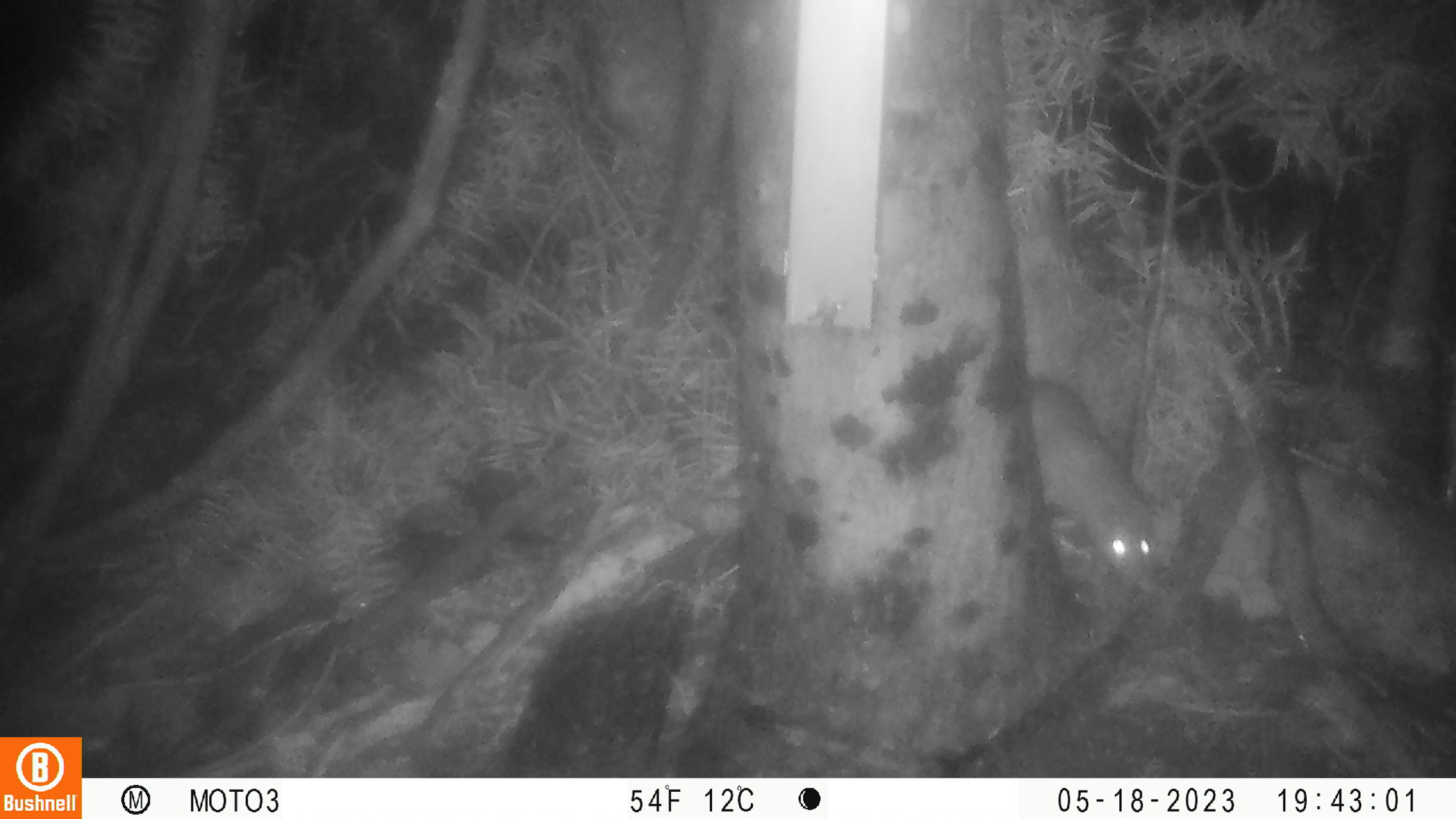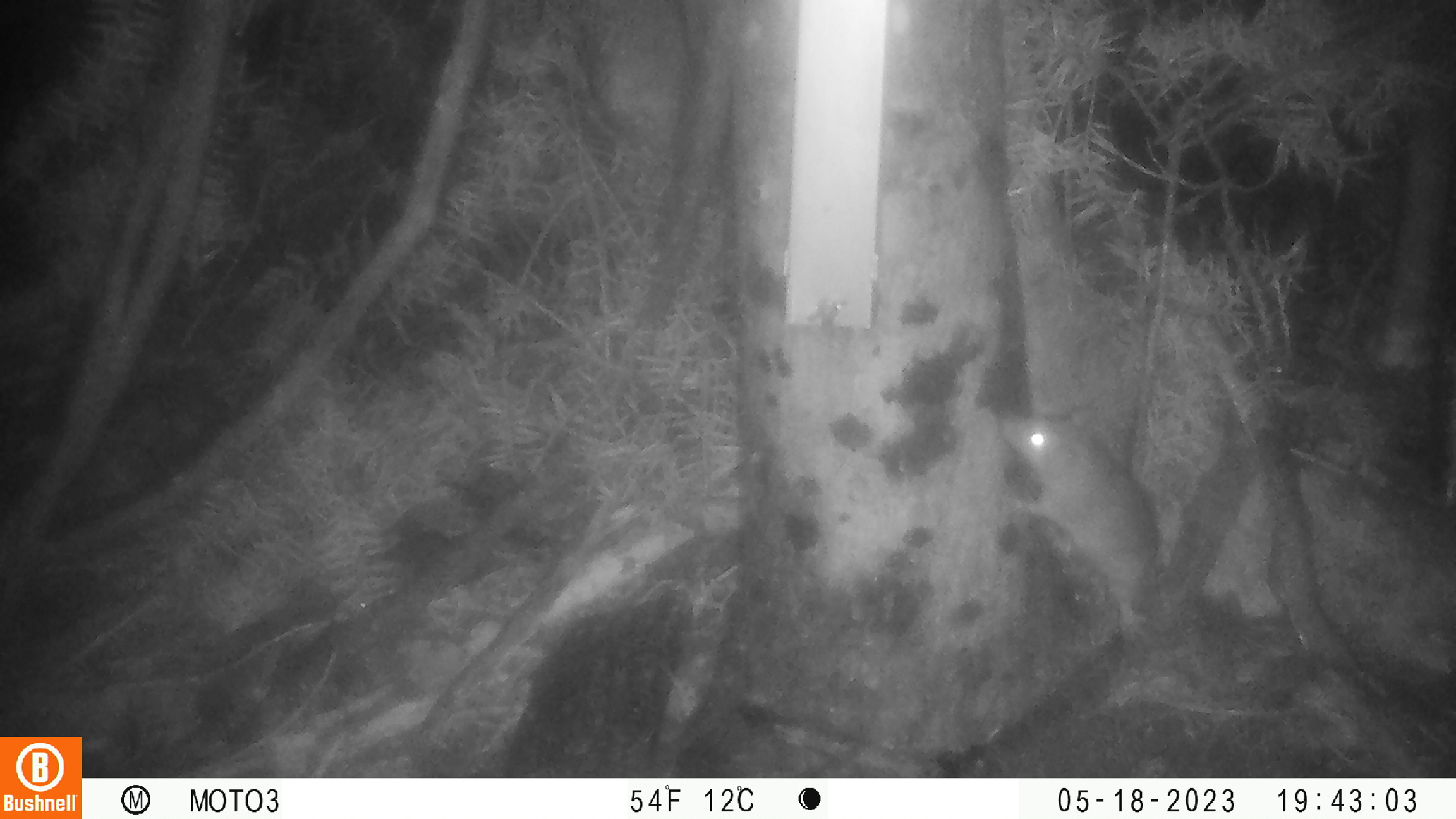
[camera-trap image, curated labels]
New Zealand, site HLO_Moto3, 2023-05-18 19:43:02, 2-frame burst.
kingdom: Animalia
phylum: Chordata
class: Mammalia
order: Rodentia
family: Muridae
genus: Rattus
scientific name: Rattus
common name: rat